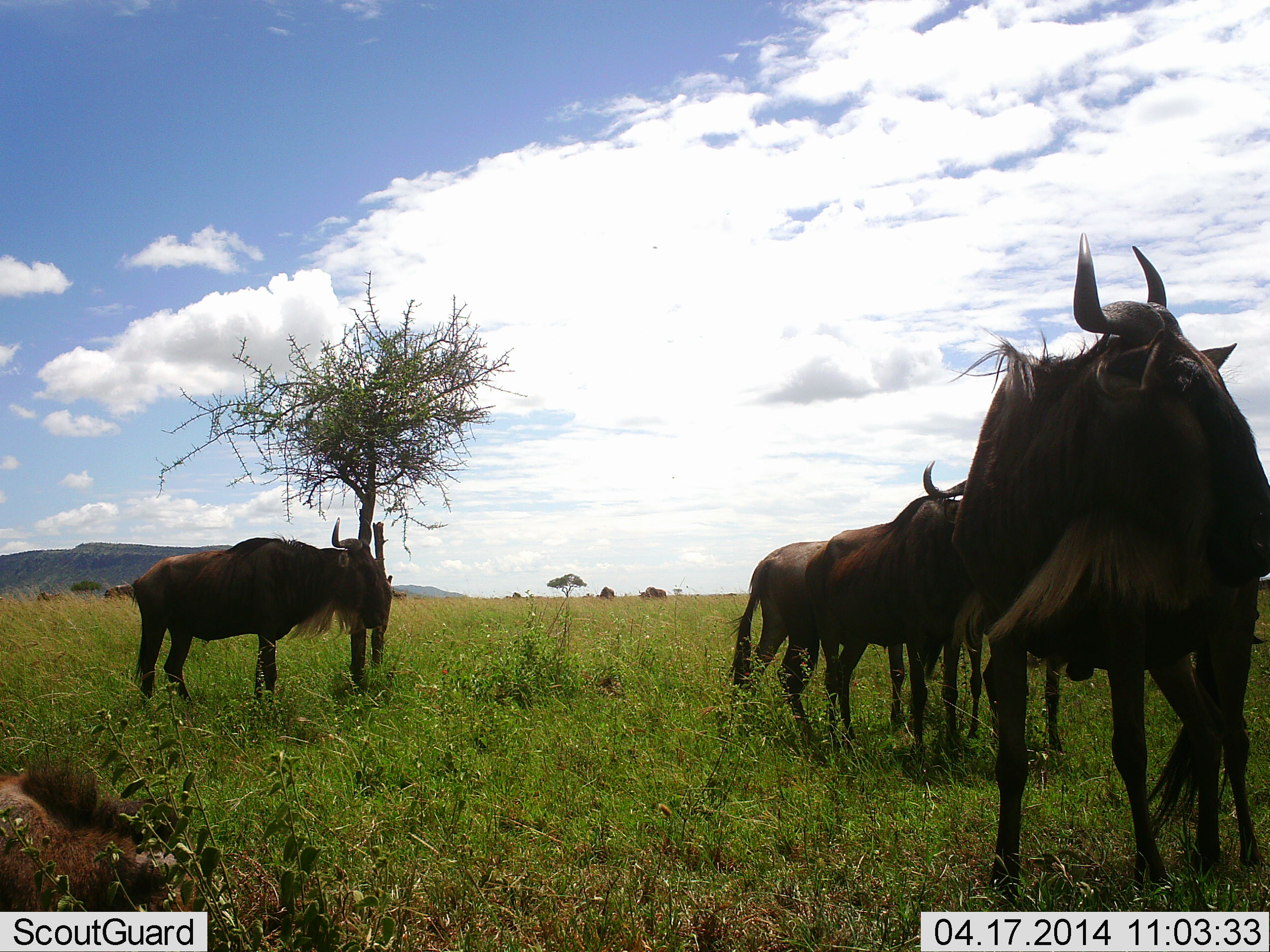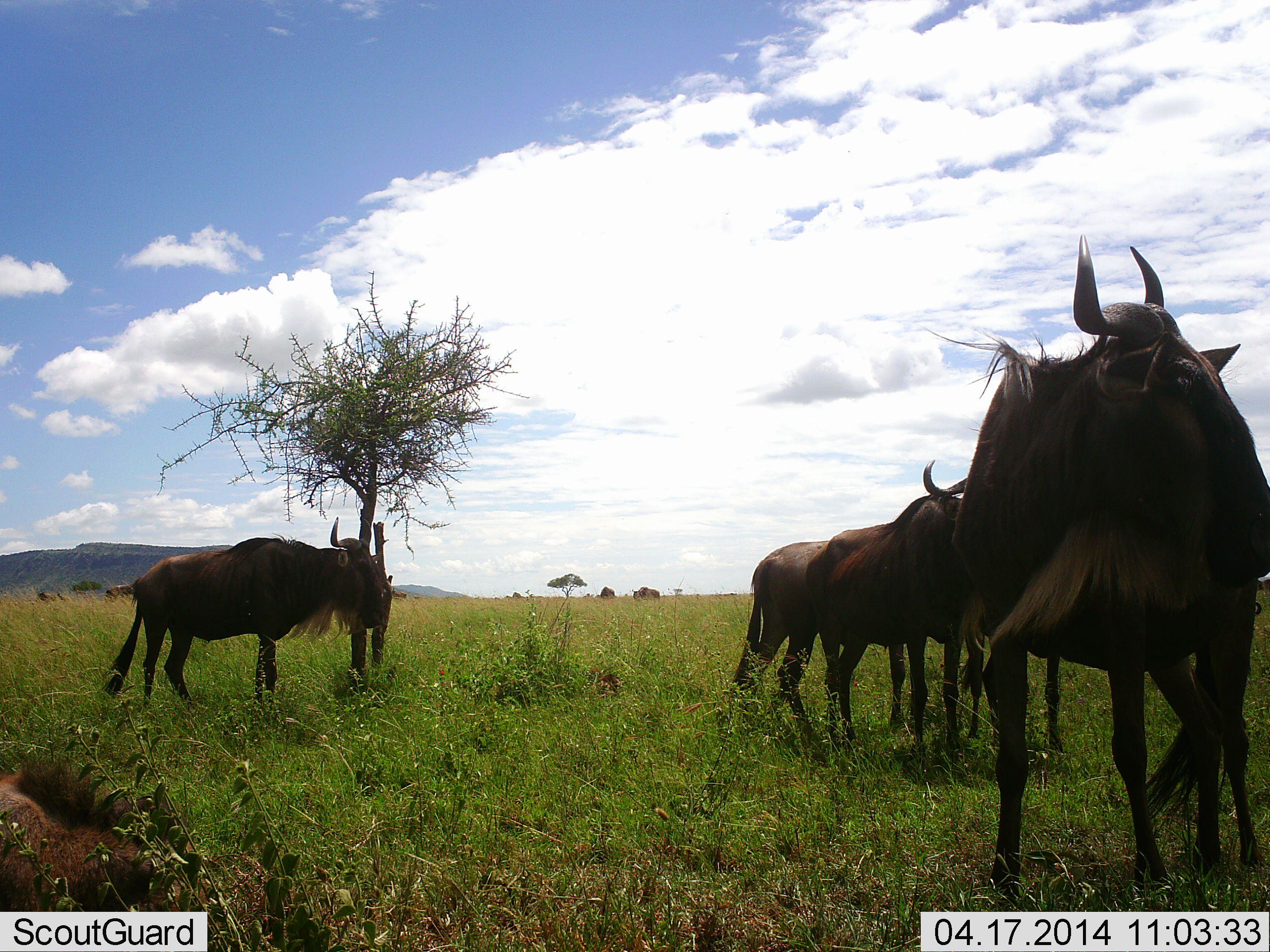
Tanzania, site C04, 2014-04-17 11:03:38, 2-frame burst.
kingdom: Animalia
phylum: Chordata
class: Mammalia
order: Artiodactyla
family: Bovidae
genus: Connochaetes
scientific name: Connochaetes taurinus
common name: blue wildebeest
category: wildebeest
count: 5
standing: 100%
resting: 20%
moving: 20%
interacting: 0%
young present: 10%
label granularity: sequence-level